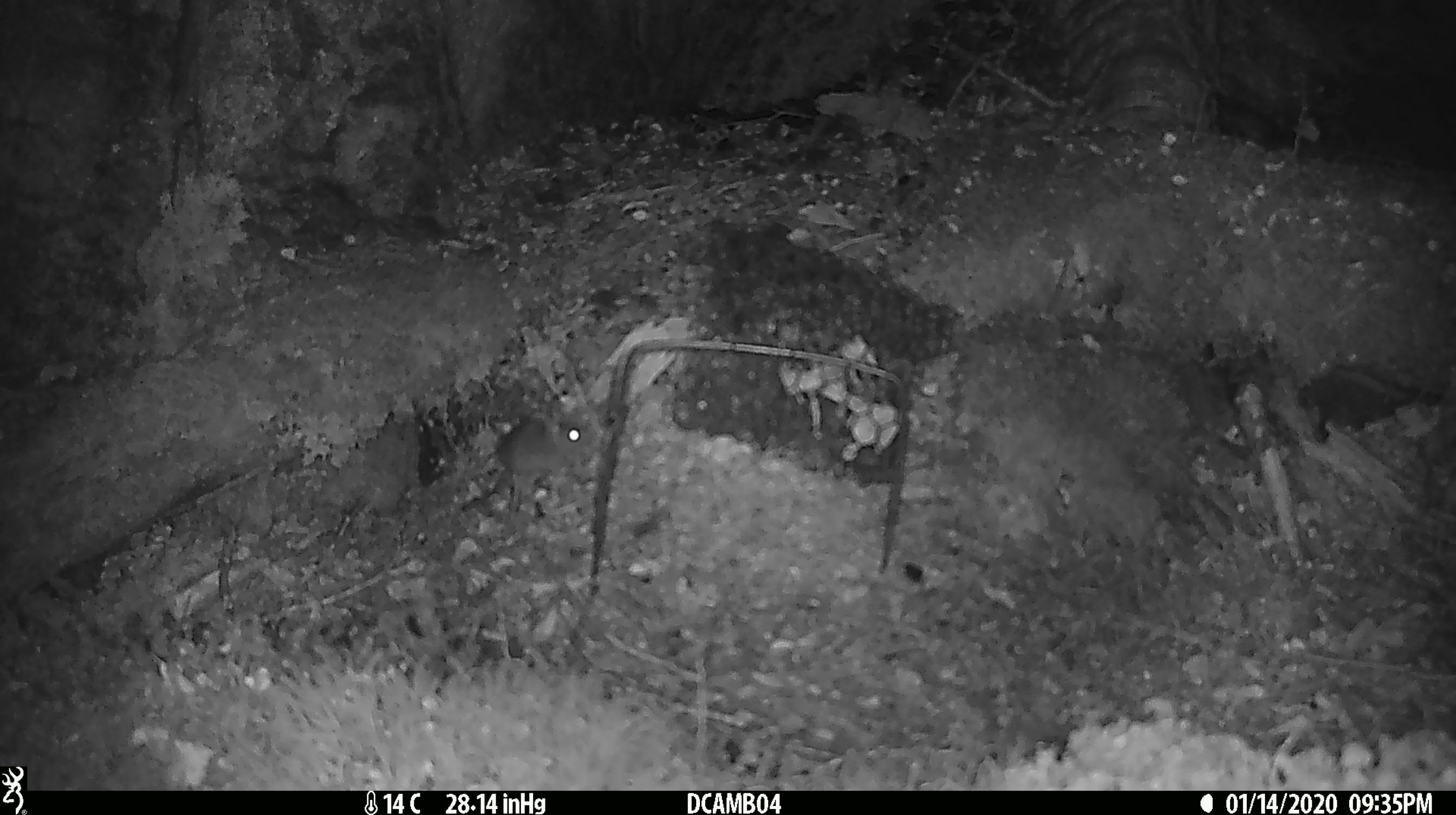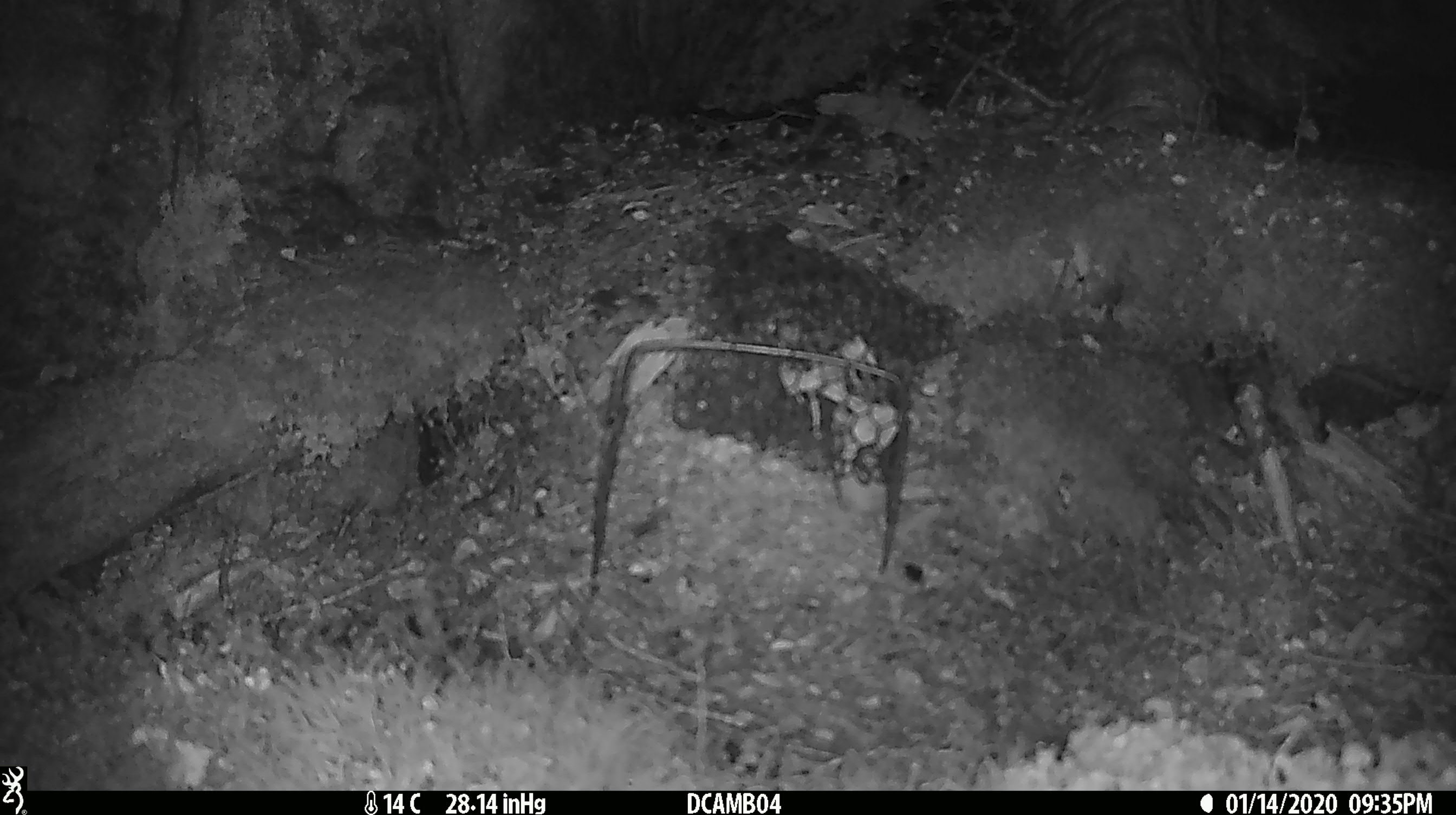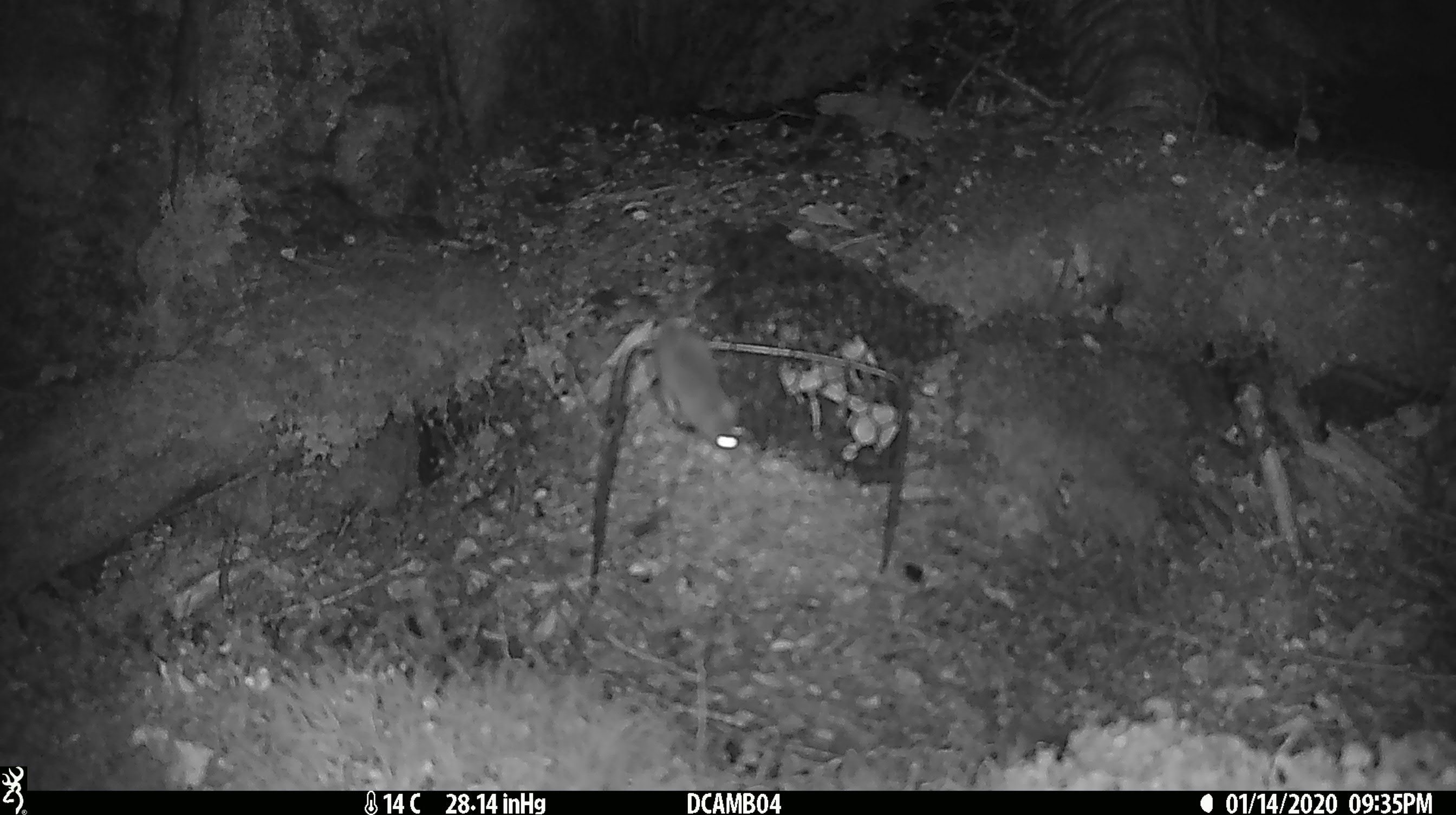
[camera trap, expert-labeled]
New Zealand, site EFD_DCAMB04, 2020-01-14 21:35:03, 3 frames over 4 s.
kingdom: Animalia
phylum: Chordata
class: Mammalia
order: Rodentia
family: Muridae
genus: Mus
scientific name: Mus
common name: mouse